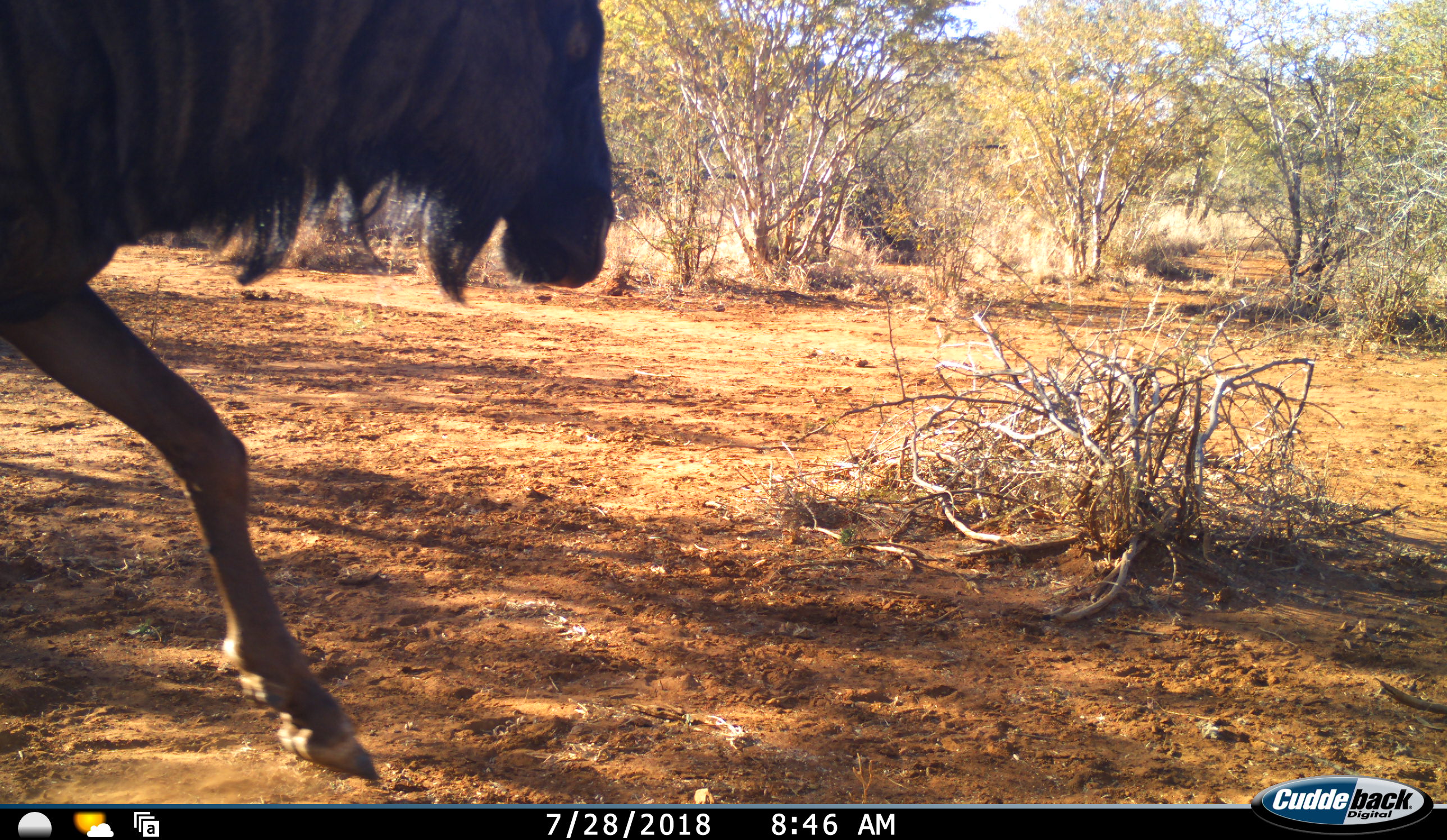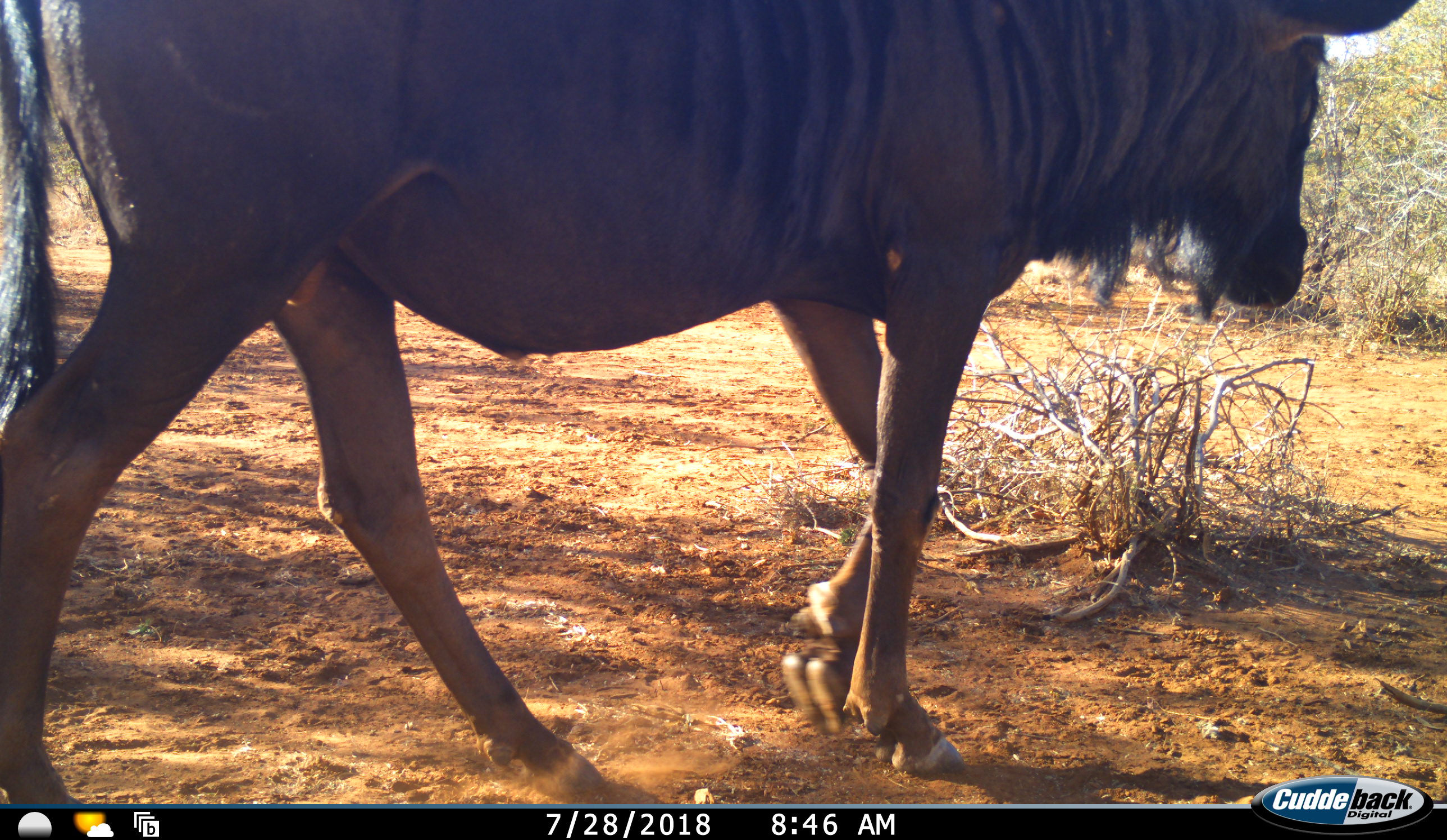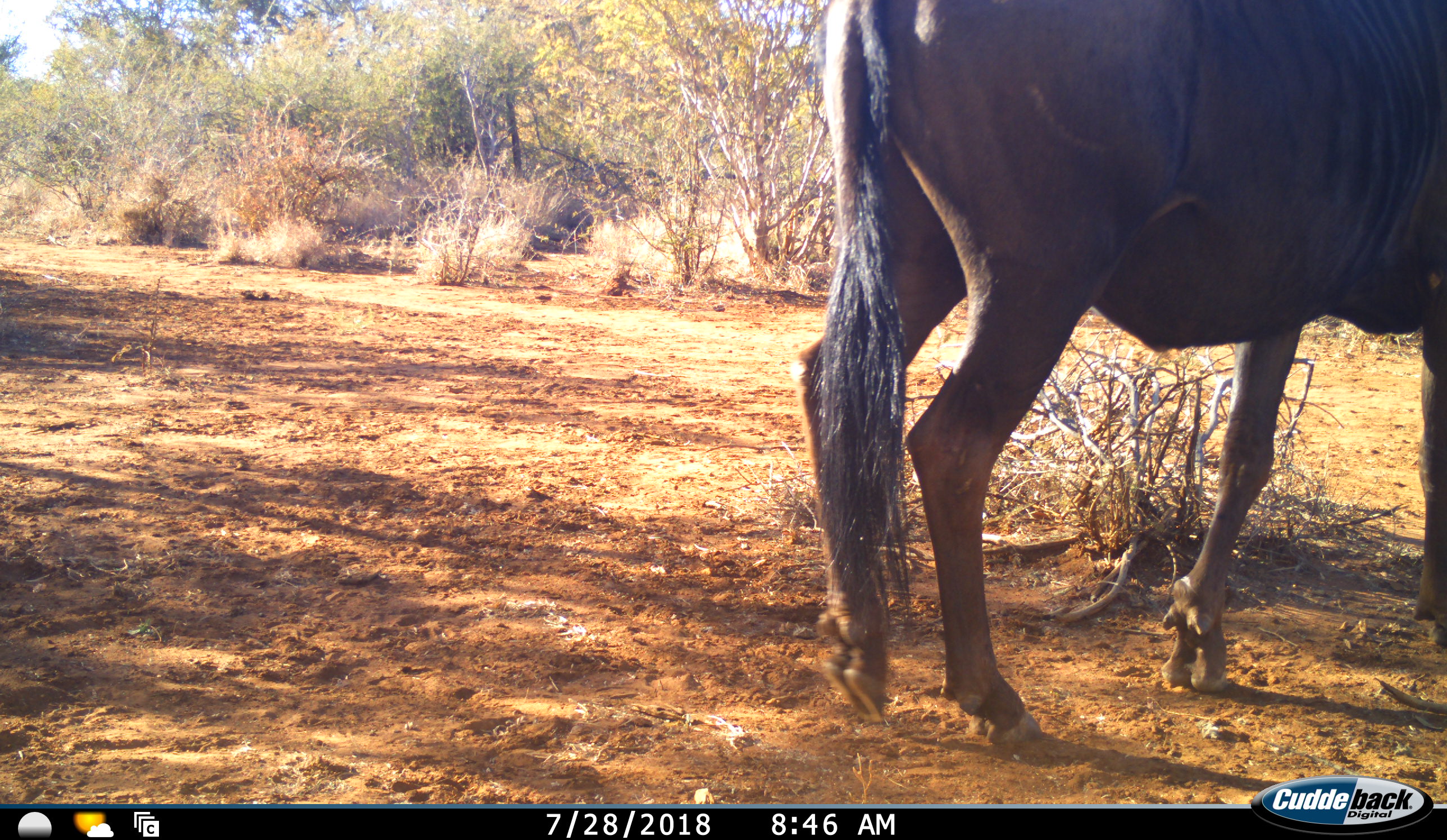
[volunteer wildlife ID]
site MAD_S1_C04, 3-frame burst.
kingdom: Animalia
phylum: Chordata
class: Mammalia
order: Artiodactyla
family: Bovidae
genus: Connochaetes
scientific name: Connochaetes taurinus taurinus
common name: blue wildebeest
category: wildebeestblue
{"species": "wildebeestblue (blue wildebeest) (Connochaetes taurinus taurinus)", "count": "1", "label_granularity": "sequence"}